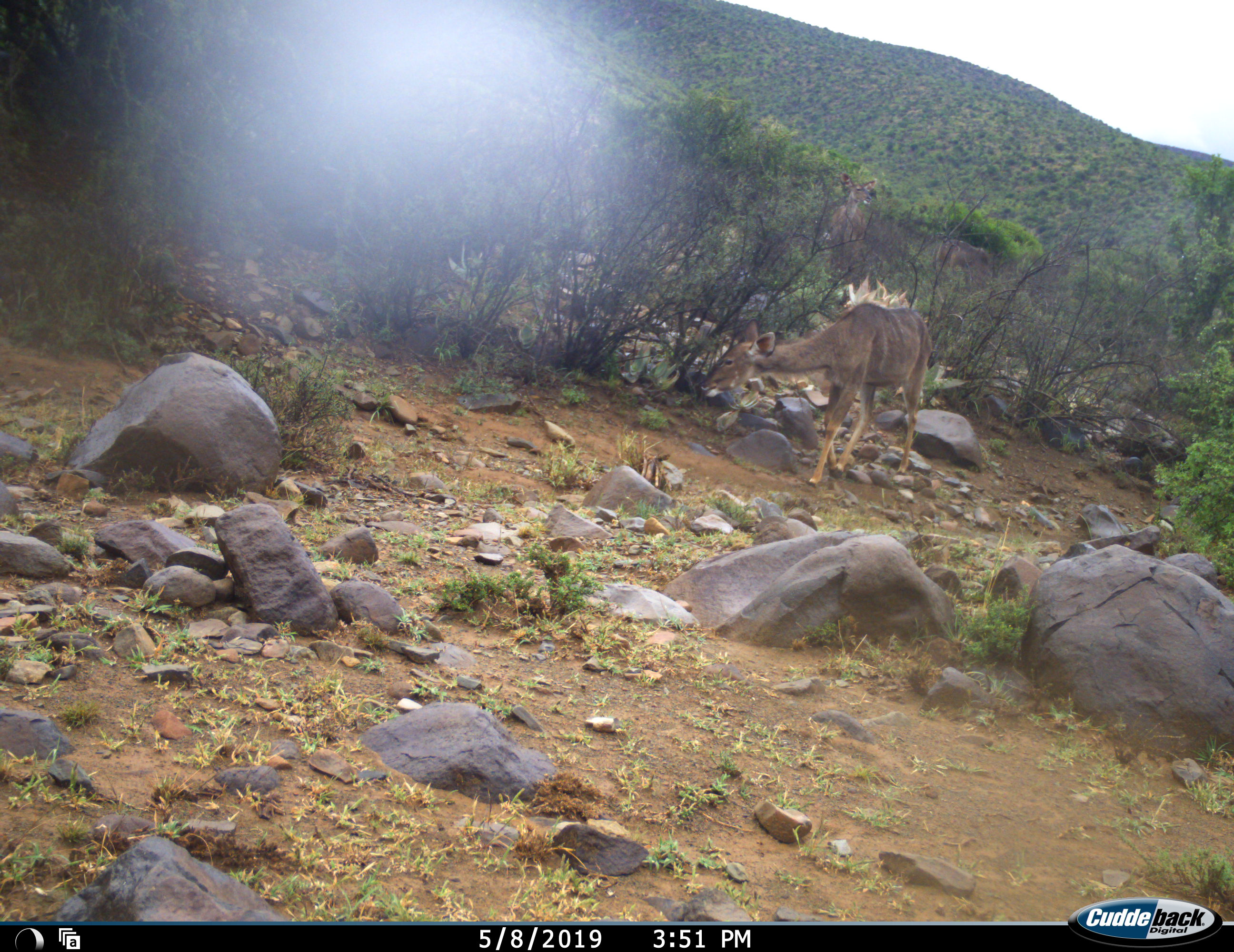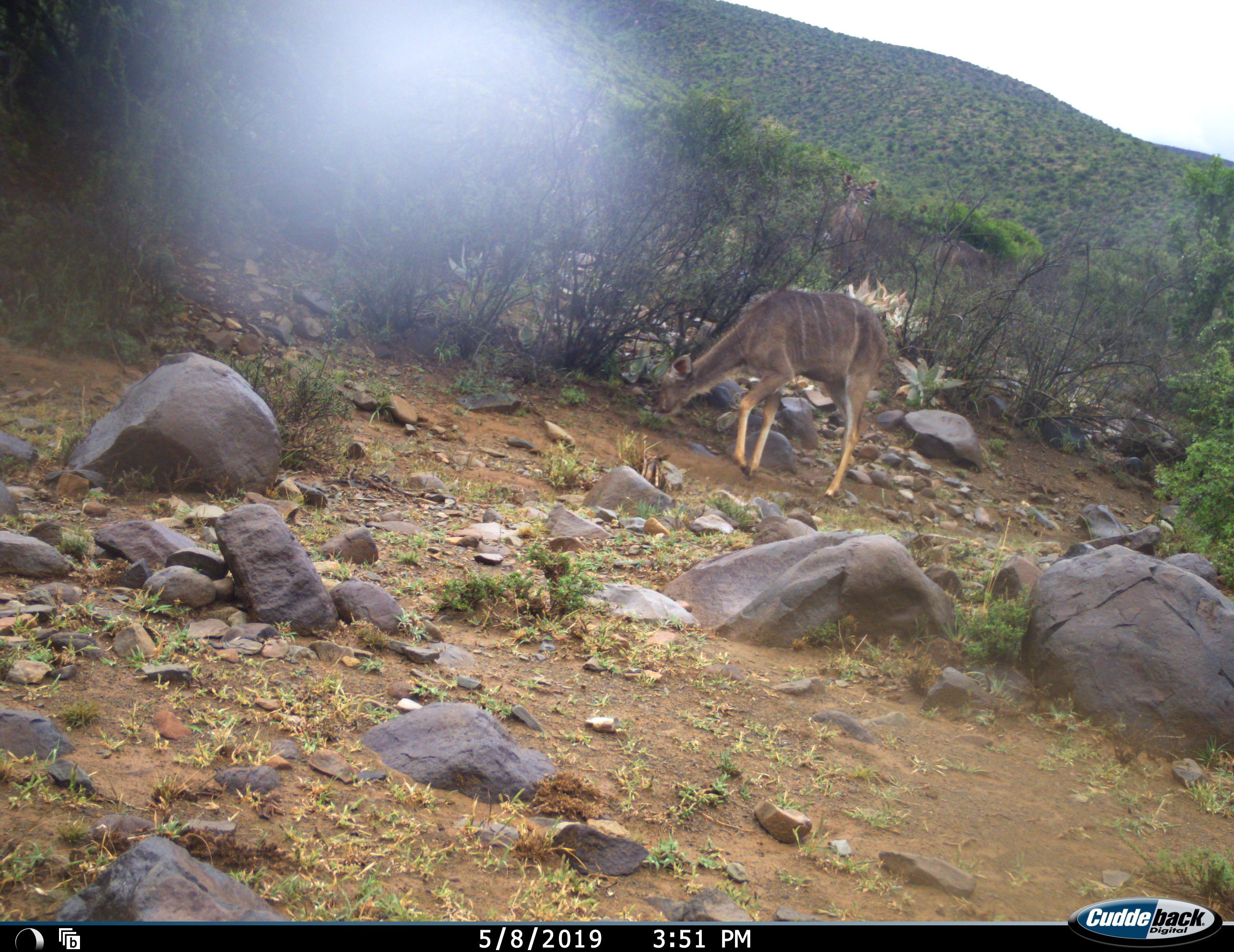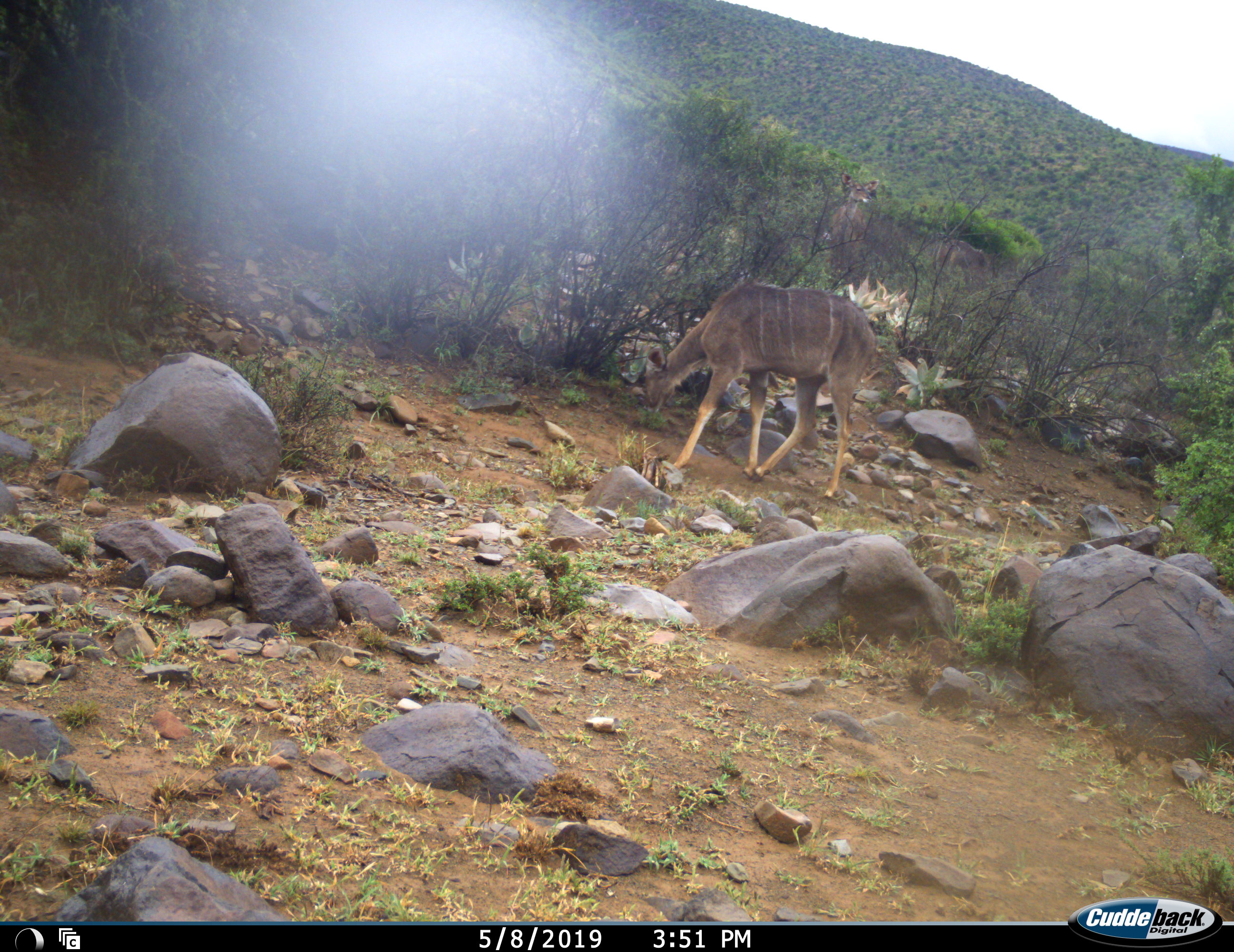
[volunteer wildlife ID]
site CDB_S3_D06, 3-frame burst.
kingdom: Animalia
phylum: Chordata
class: Mammalia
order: Artiodactyla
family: Bovidae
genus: Tragelaphus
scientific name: Tragelaphus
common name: kudu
Kudu (Tragelaphus), count 1. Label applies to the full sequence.